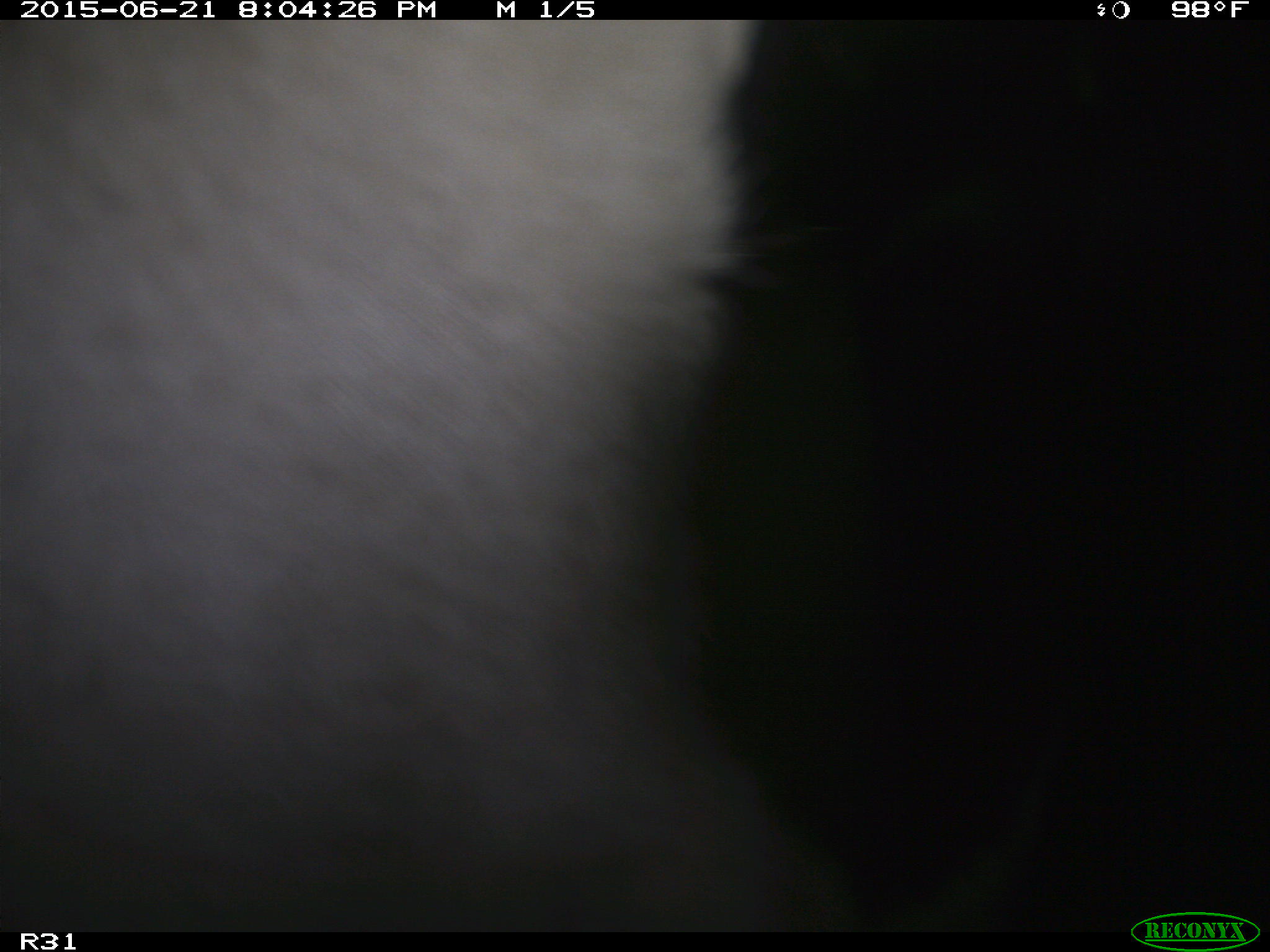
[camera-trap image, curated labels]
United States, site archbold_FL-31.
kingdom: Animalia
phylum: Chordata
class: Mammalia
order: Artiodactyla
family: Bovidae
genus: Bos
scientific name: Bos taurus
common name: domestic cow